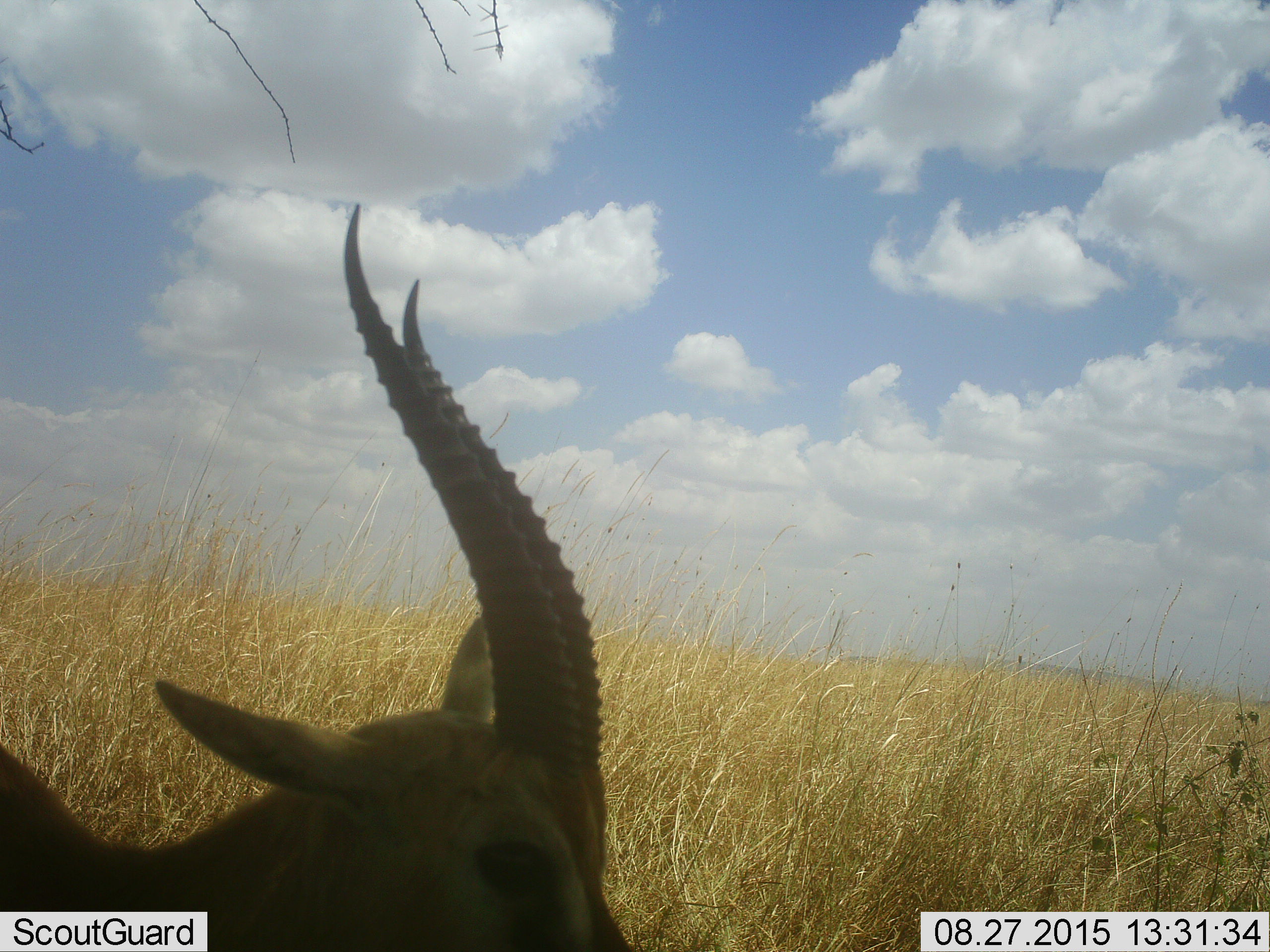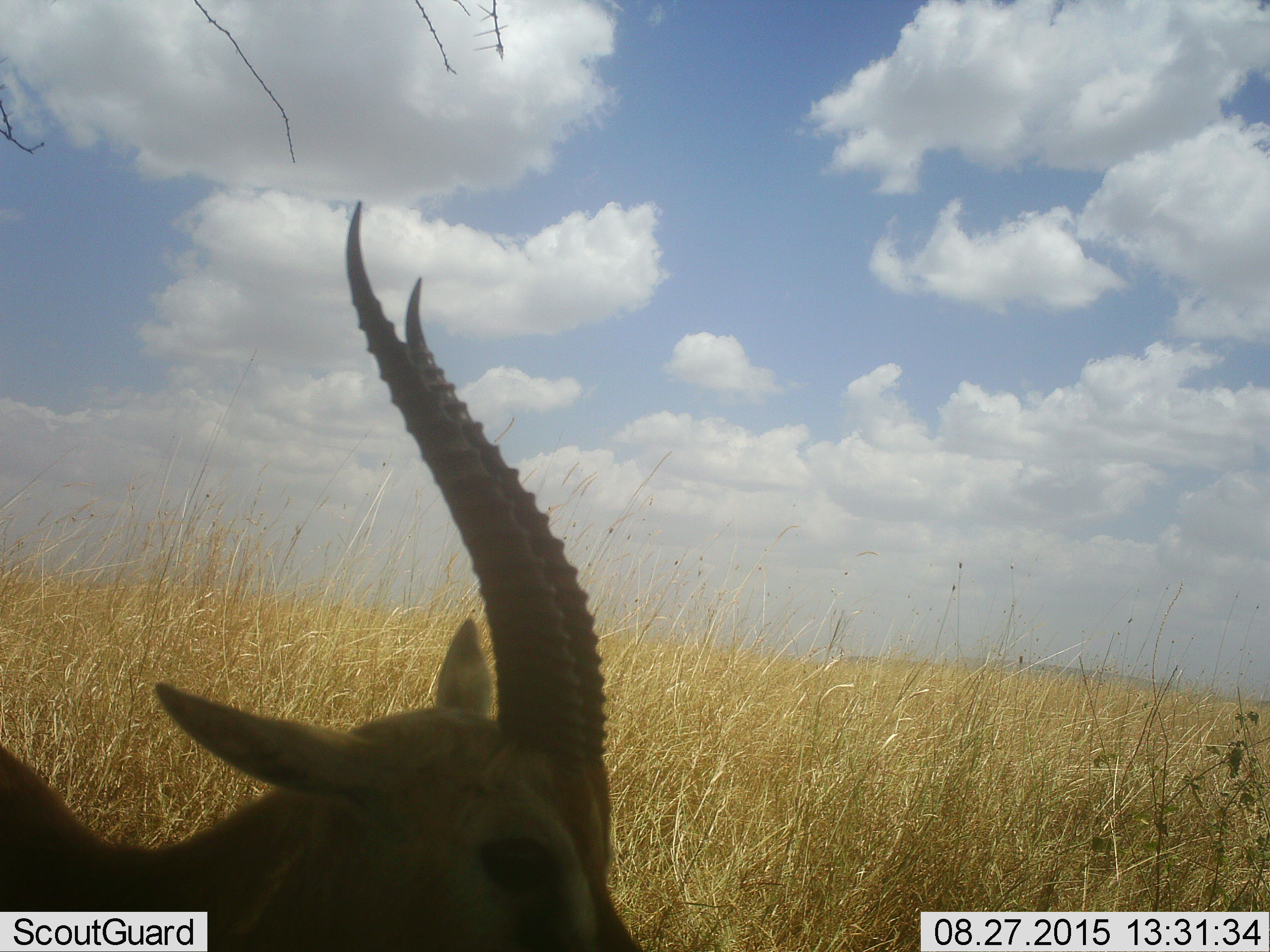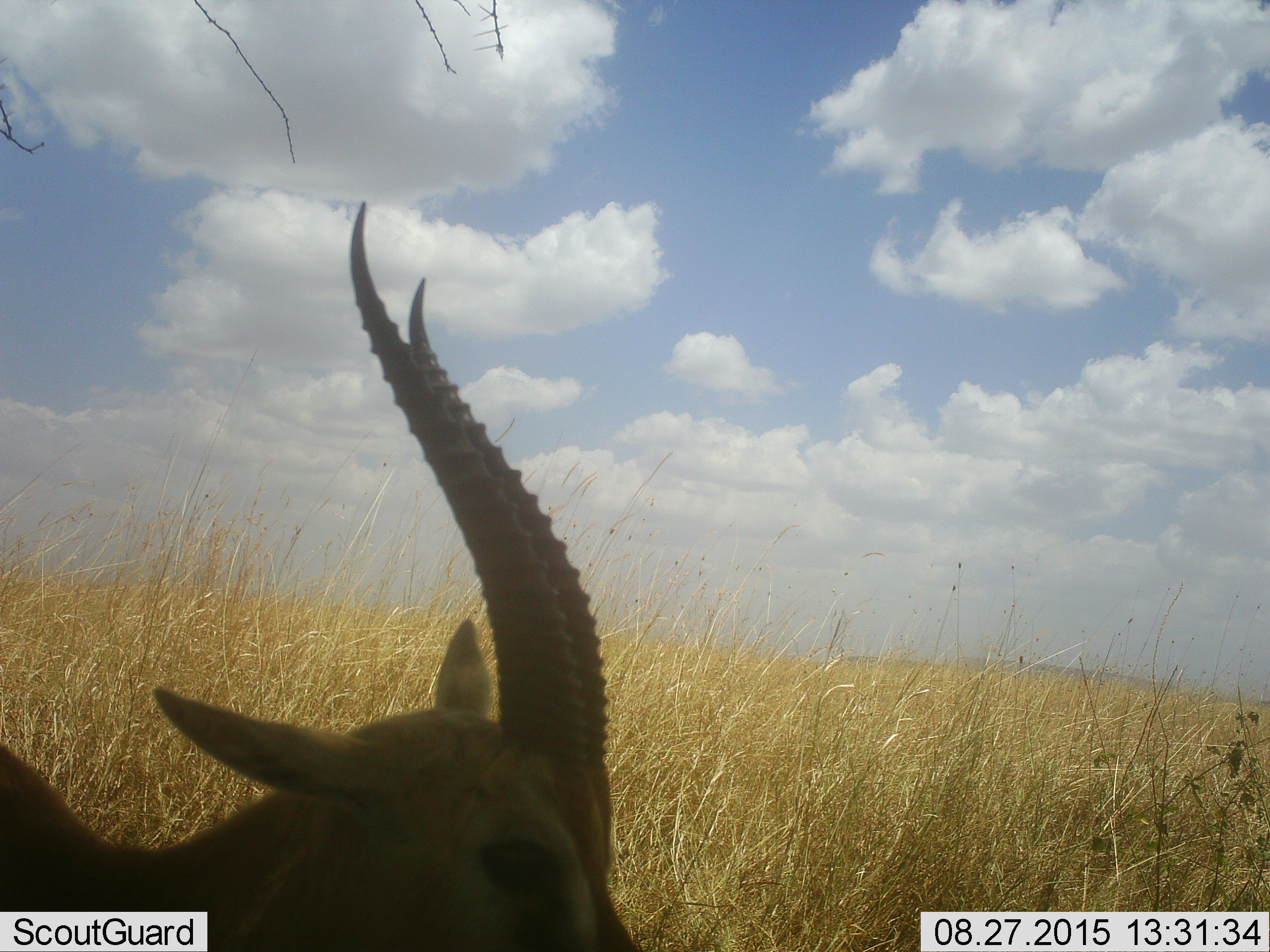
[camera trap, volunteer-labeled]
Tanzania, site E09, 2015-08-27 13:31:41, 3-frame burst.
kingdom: Animalia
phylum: Chordata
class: Mammalia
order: Artiodactyla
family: Bovidae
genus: Eudorcas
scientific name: Eudorcas thomsonii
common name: thomson's gazelle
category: gazellethomsons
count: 1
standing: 93%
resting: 0%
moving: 7%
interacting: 0%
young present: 0%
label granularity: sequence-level